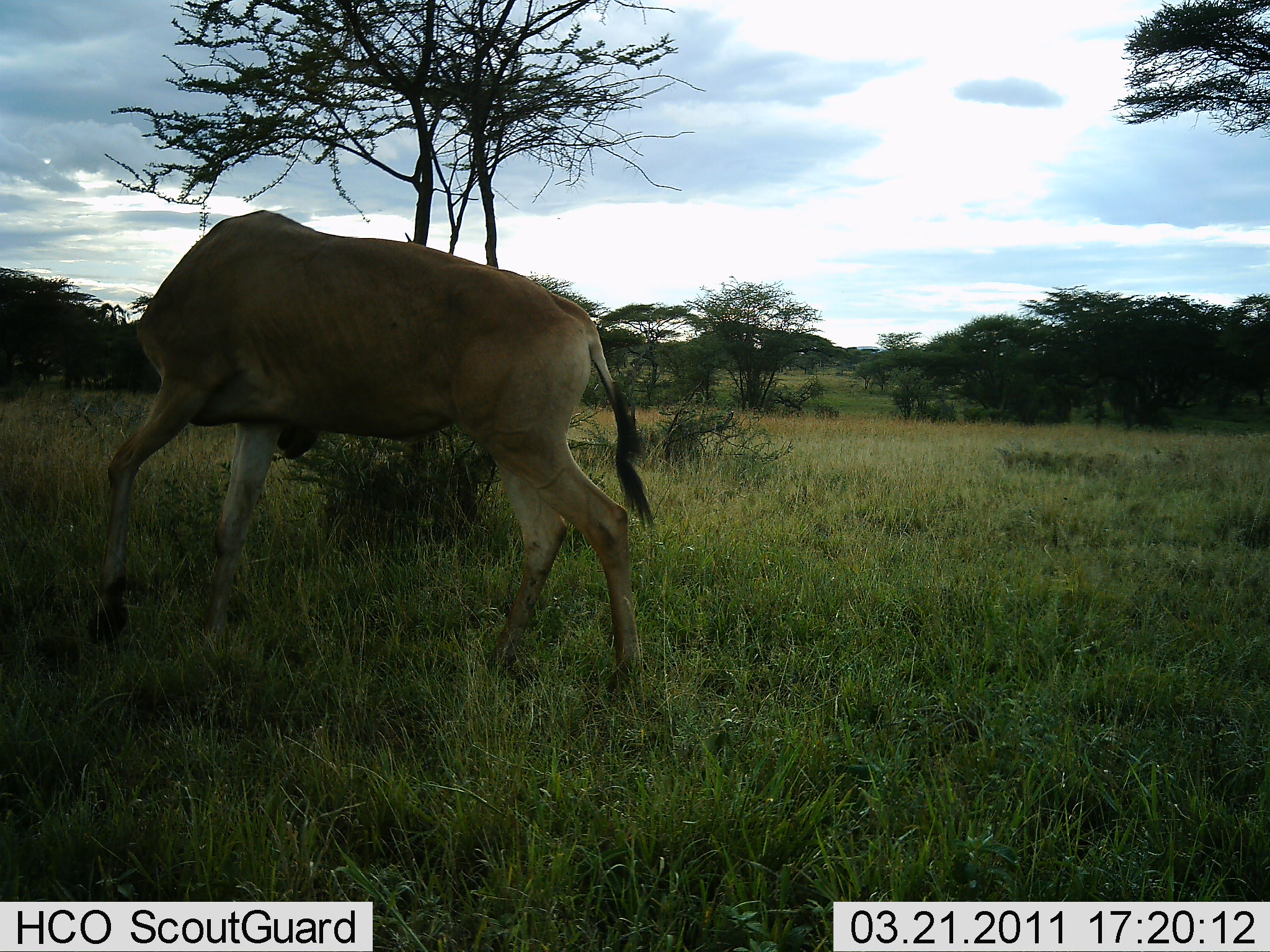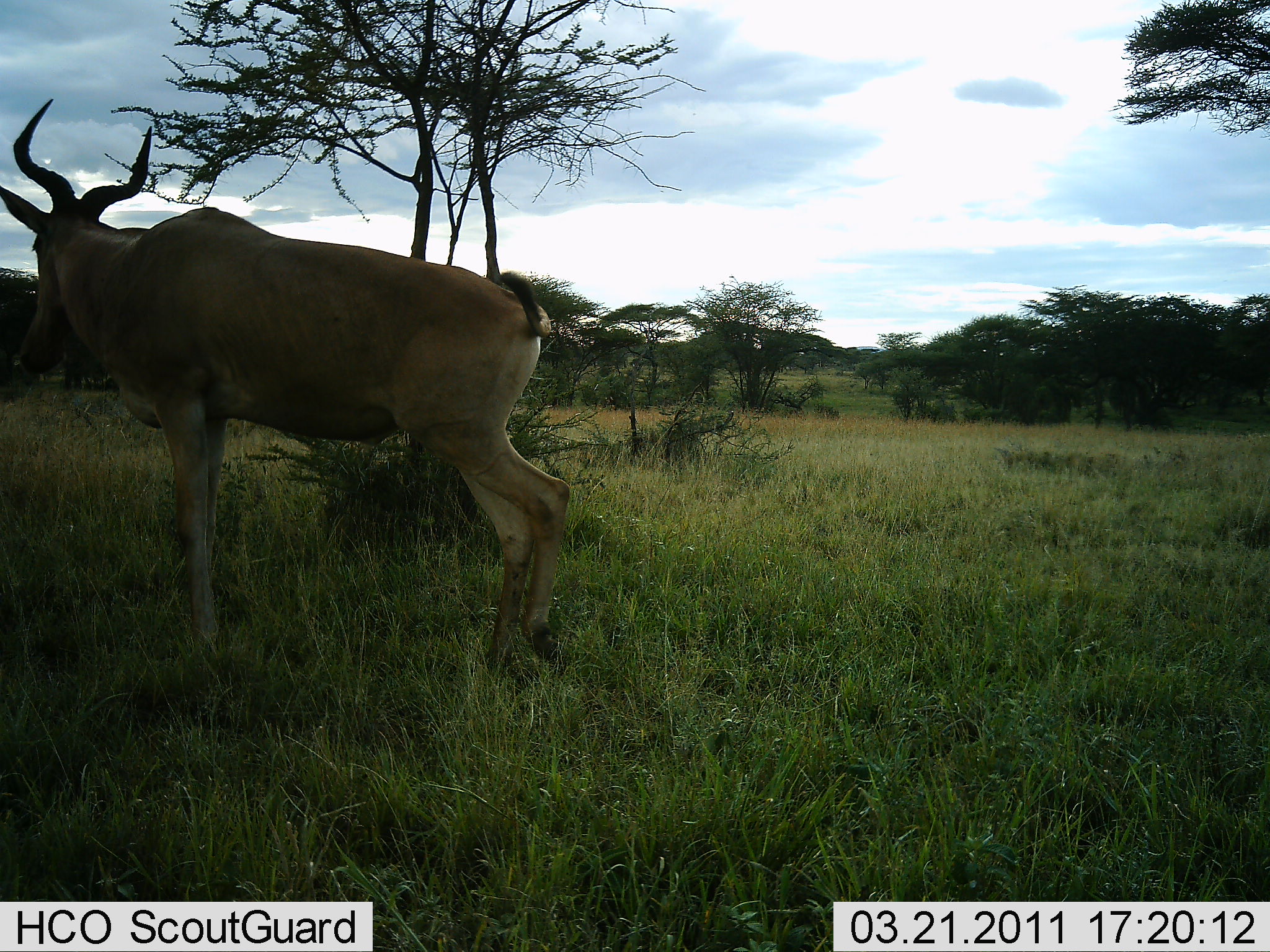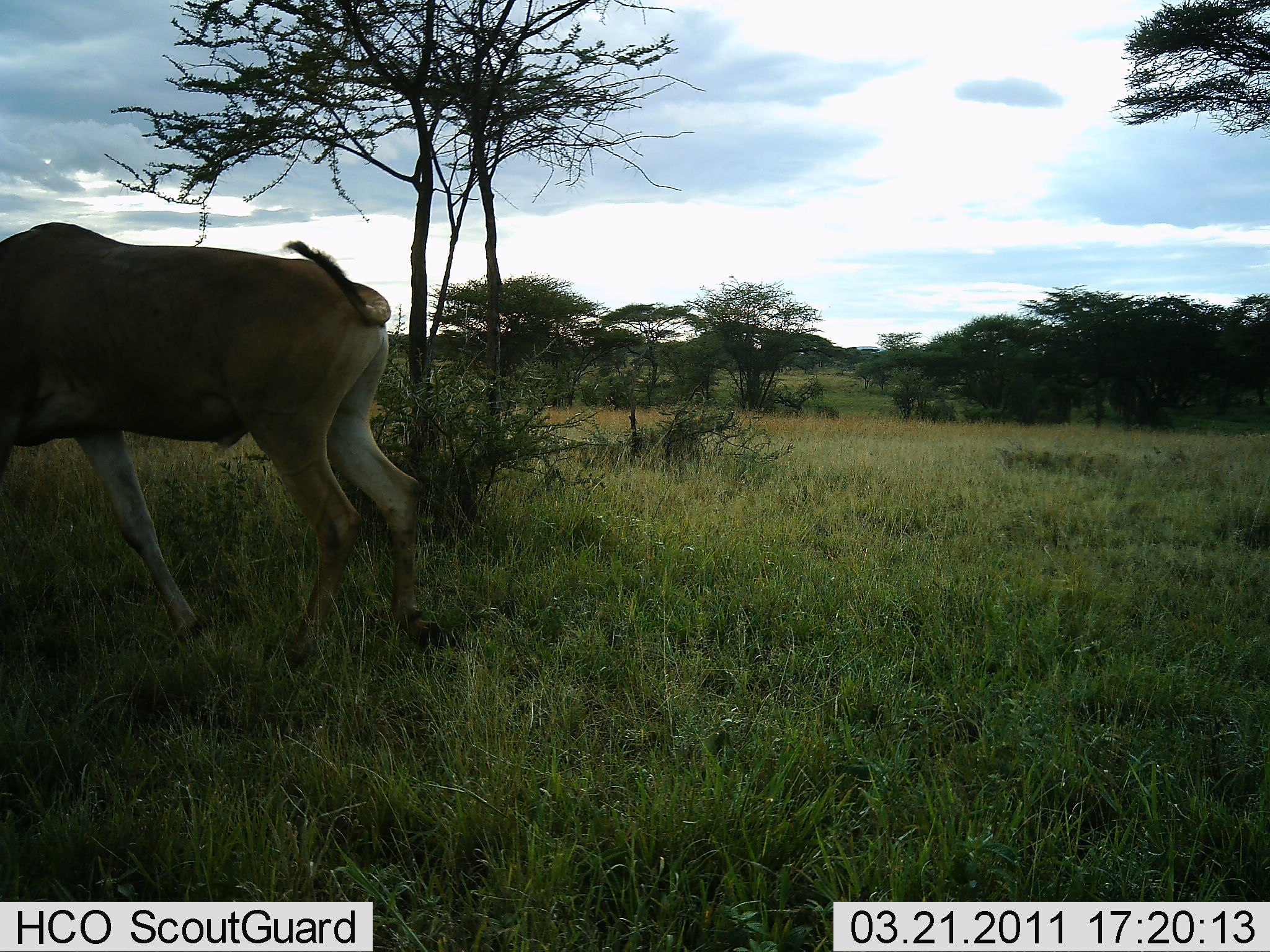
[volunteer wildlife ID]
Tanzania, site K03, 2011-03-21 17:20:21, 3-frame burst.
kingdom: Animalia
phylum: Chordata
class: Mammalia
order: Artiodactyla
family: Bovidae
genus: Alcelaphus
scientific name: Alcelaphus buselaphus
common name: hartebeest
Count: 1.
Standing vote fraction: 23%.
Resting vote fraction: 0%.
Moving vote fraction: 69%.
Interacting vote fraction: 0%.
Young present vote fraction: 0%.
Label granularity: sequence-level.